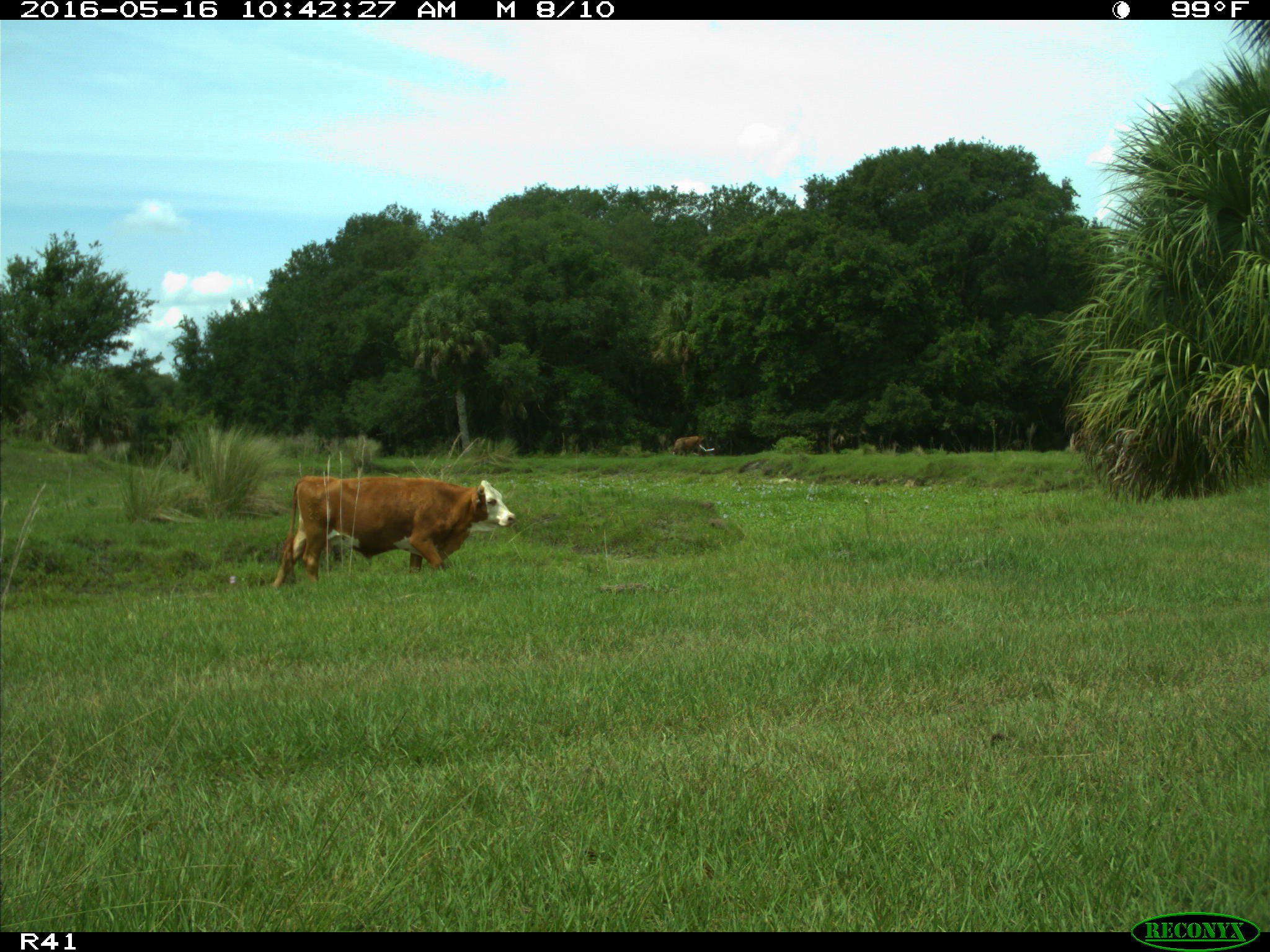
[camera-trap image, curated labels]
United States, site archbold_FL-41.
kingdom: Animalia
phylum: Chordata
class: Mammalia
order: Artiodactyla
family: Bovidae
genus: Bos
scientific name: Bos taurus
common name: domestic cow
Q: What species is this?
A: Bos taurus (domestic cow).